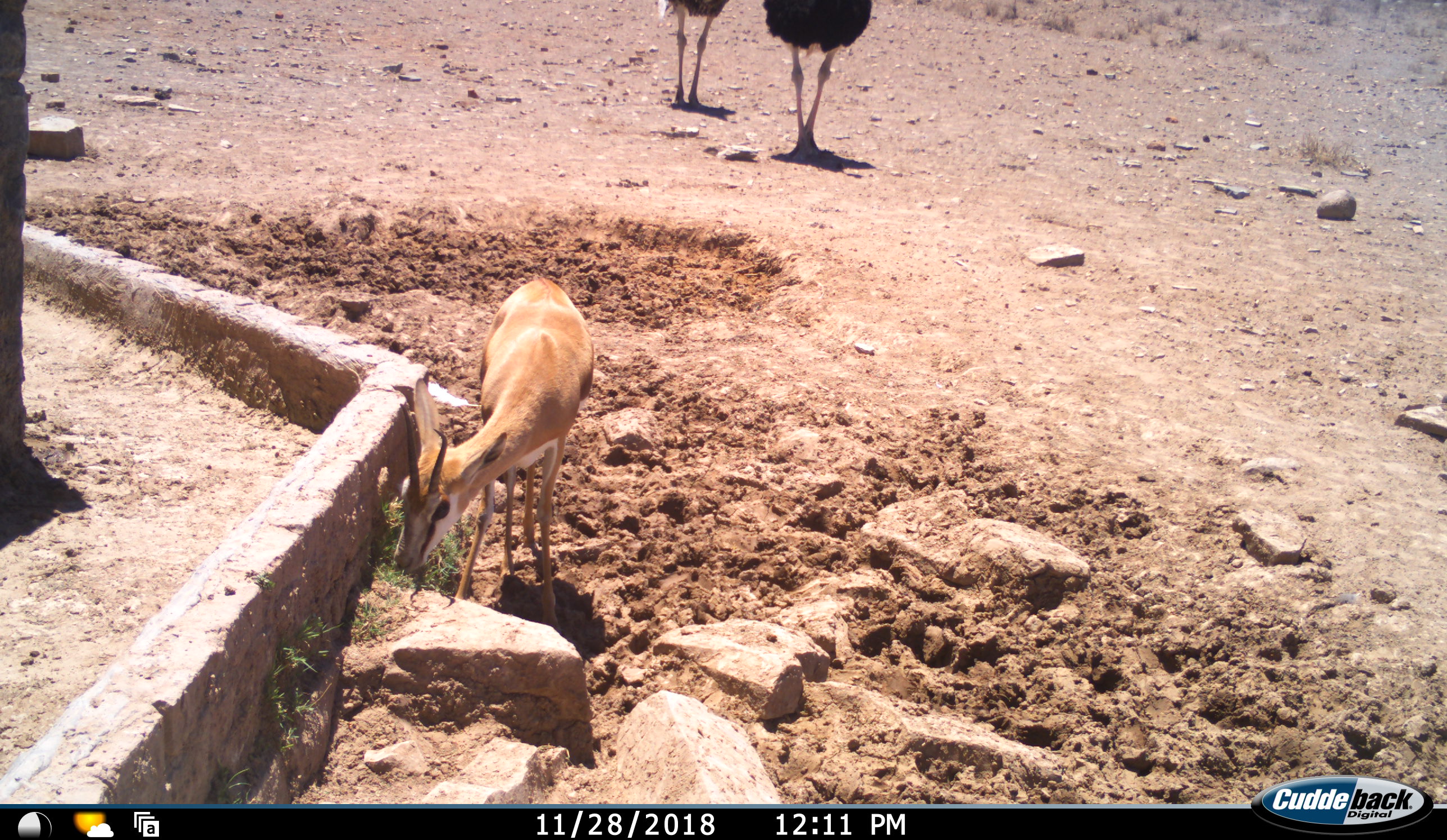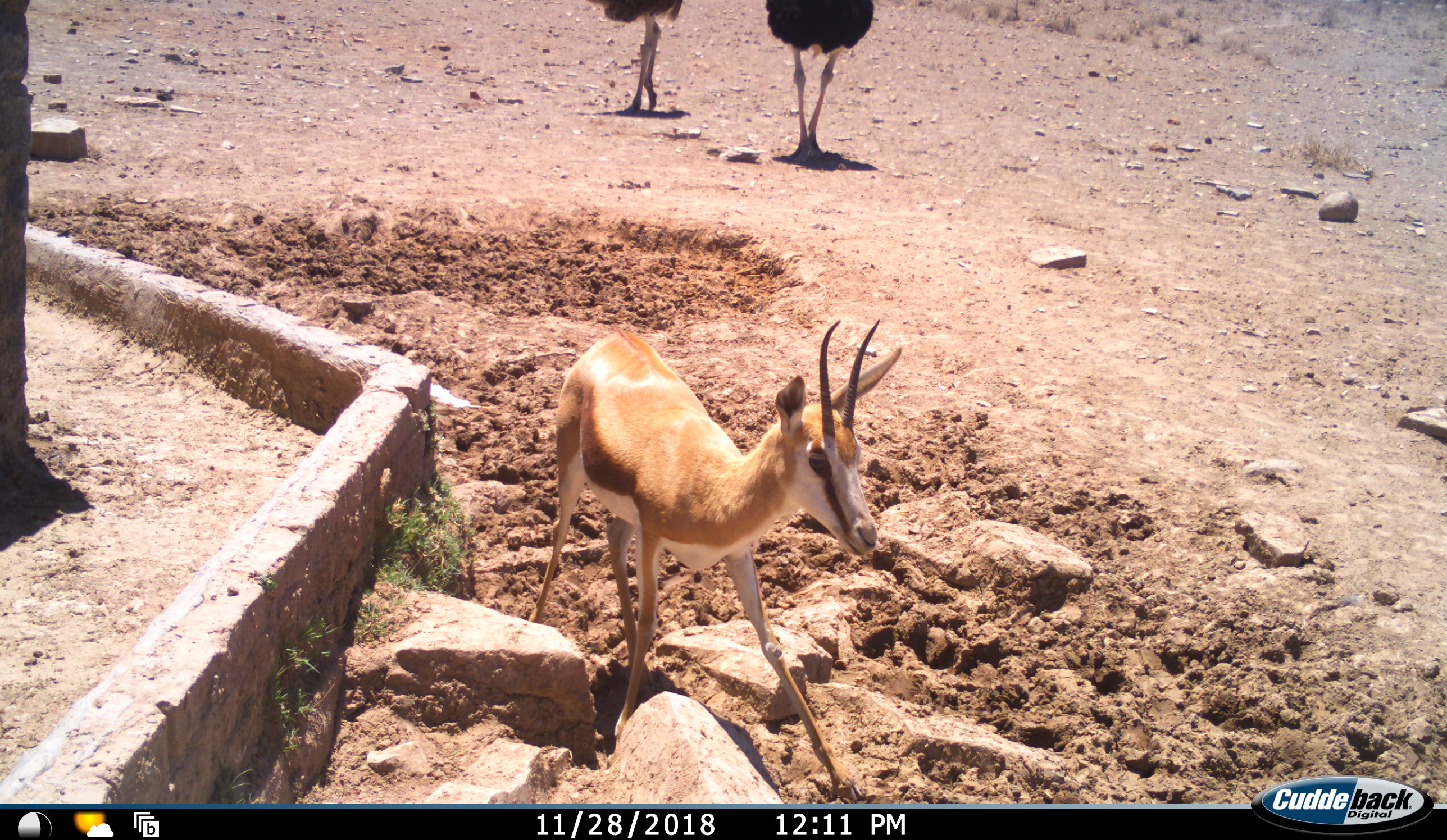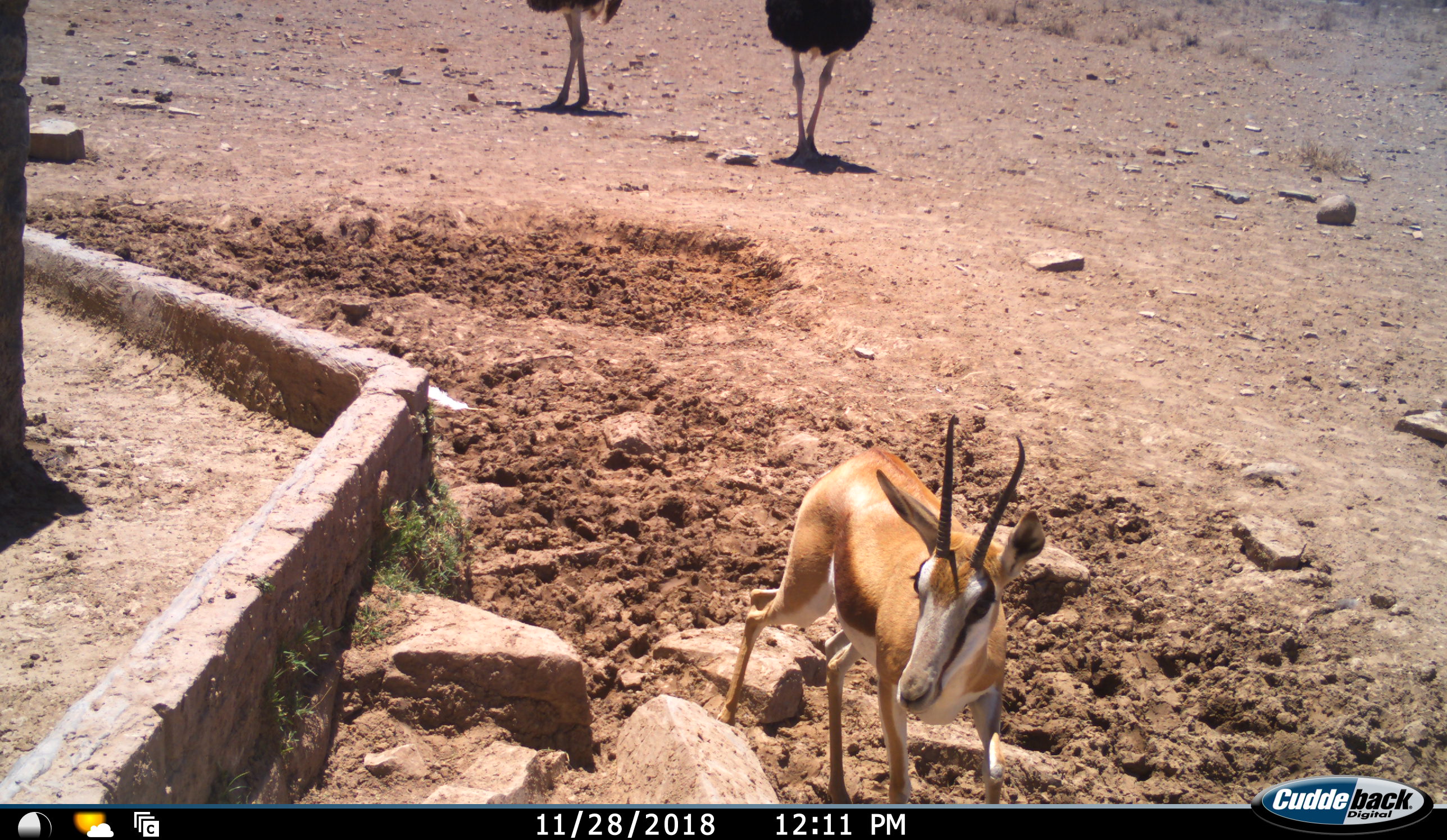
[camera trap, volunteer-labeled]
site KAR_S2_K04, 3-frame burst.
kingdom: Animalia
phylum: Chordata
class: Aves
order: Struthioniformes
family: Struthionidae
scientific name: Struthionidae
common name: ostrich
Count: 2.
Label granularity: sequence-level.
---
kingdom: Animalia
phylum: Chordata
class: Mammalia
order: Artiodactyla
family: Bovidae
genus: Antidorcas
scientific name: Antidorcas marsupialis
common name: springbok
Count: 1.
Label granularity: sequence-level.